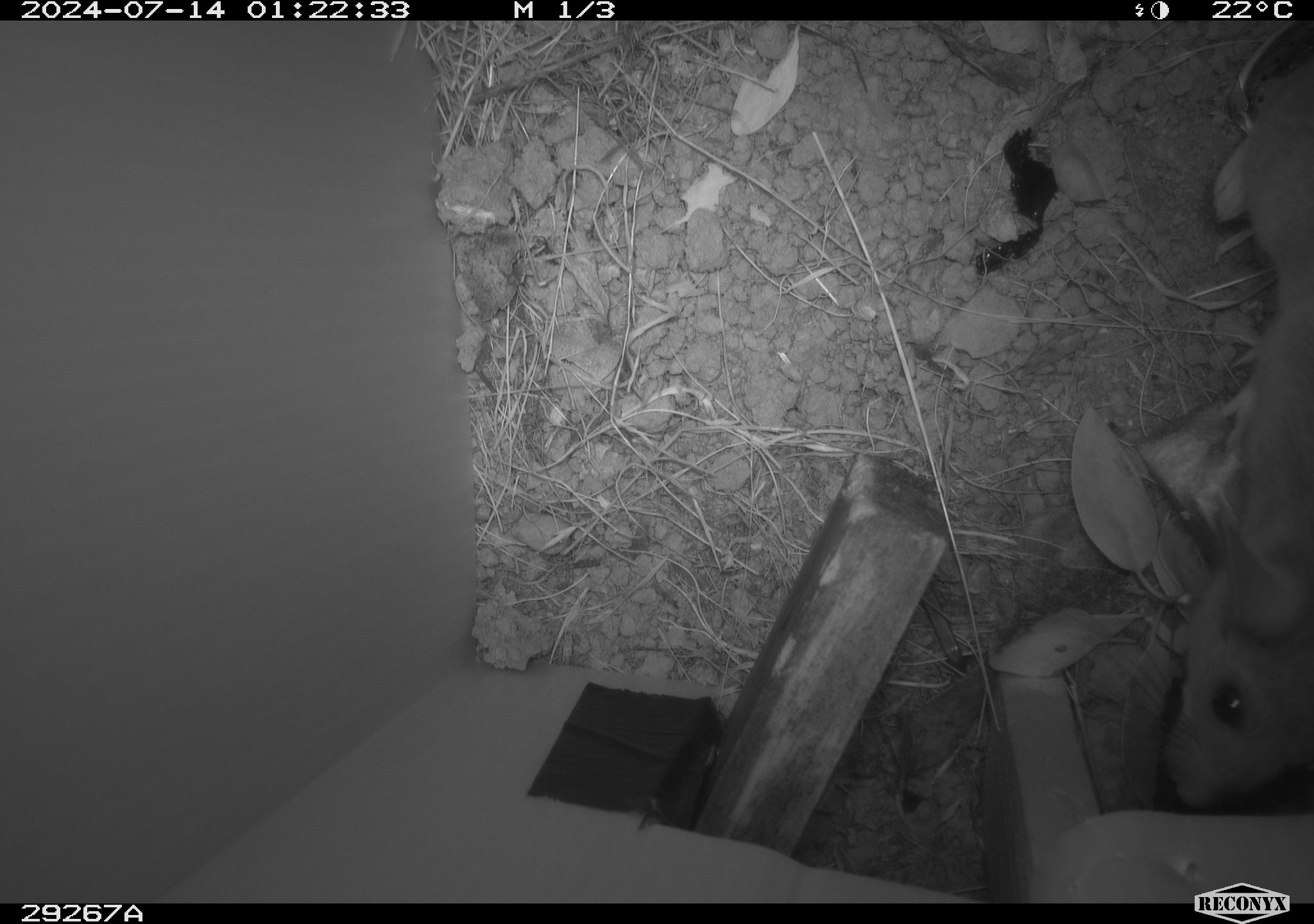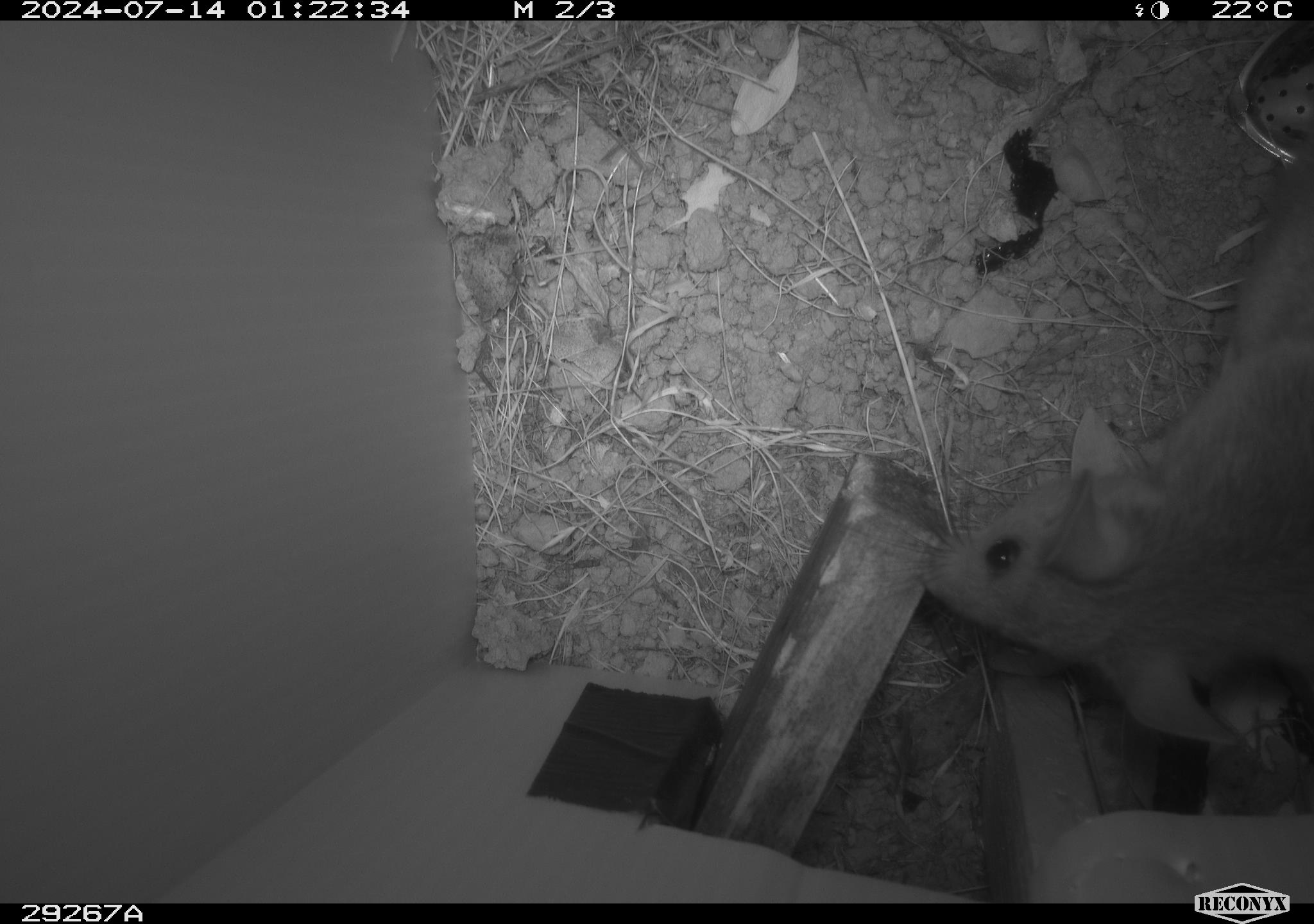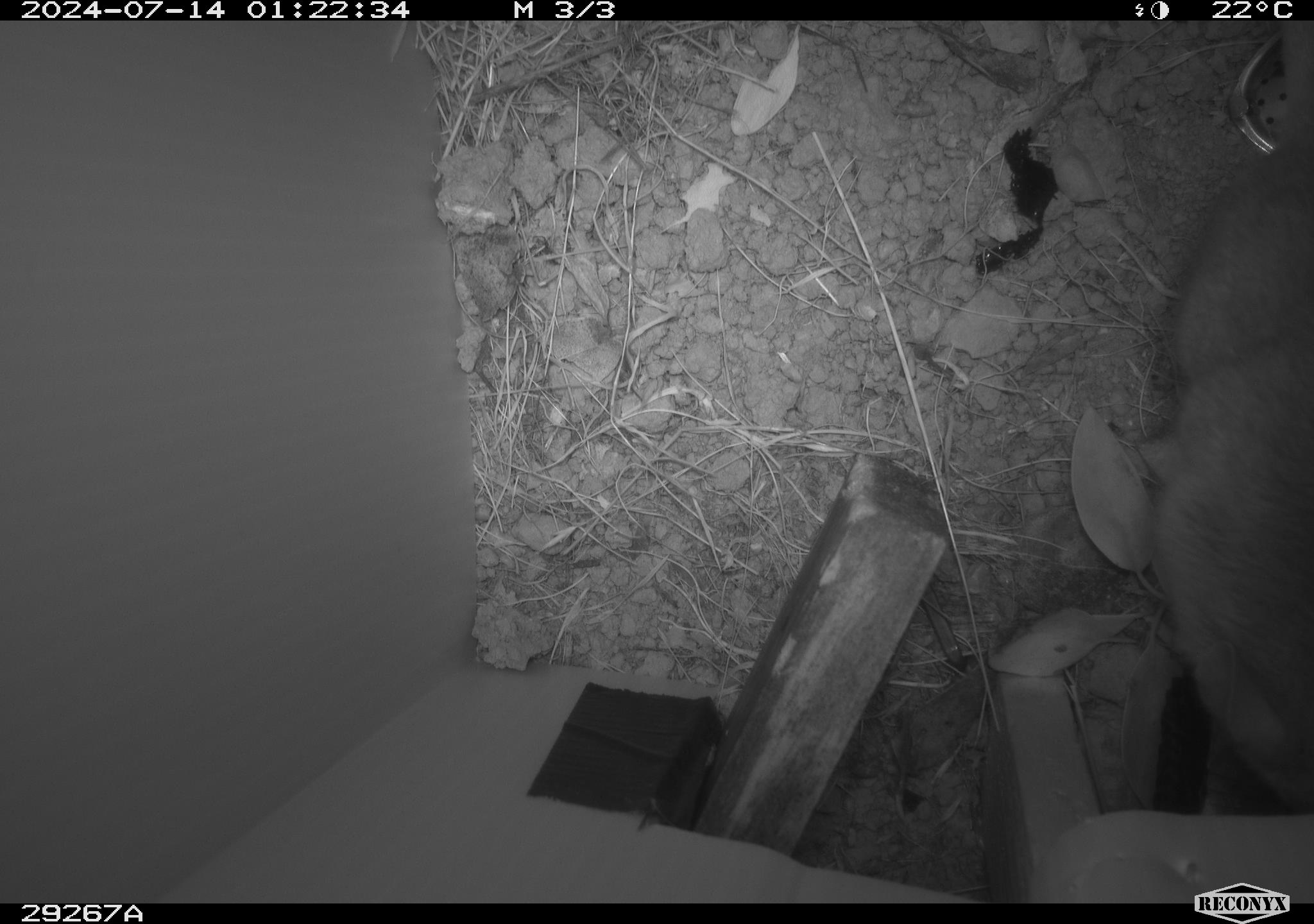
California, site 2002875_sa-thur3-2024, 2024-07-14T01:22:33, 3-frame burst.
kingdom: Animalia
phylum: Chordata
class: Mammalia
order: Rodentia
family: Cricetidae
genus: Neotoma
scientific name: Neotoma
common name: pack rat or woodrat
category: neotoma species